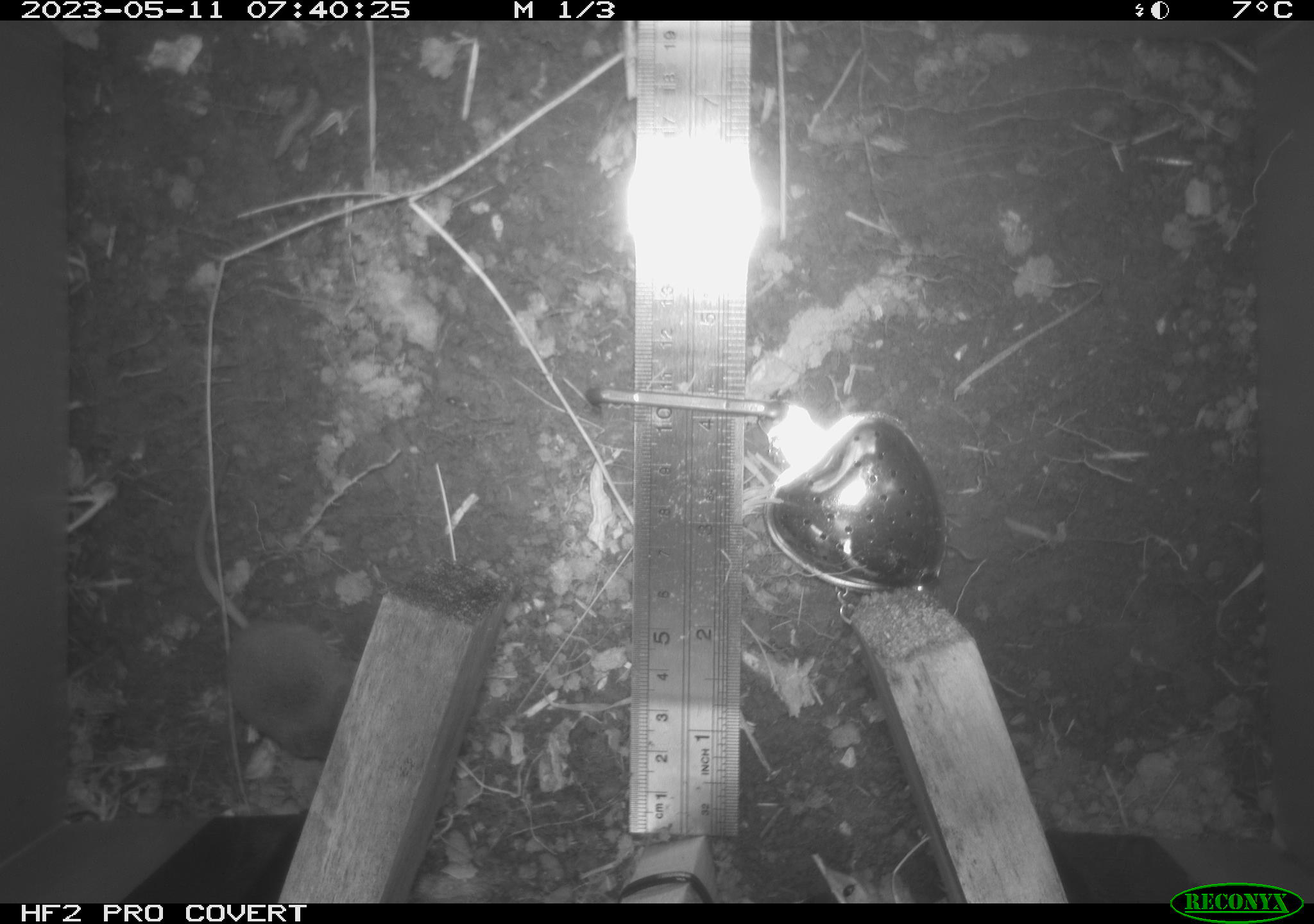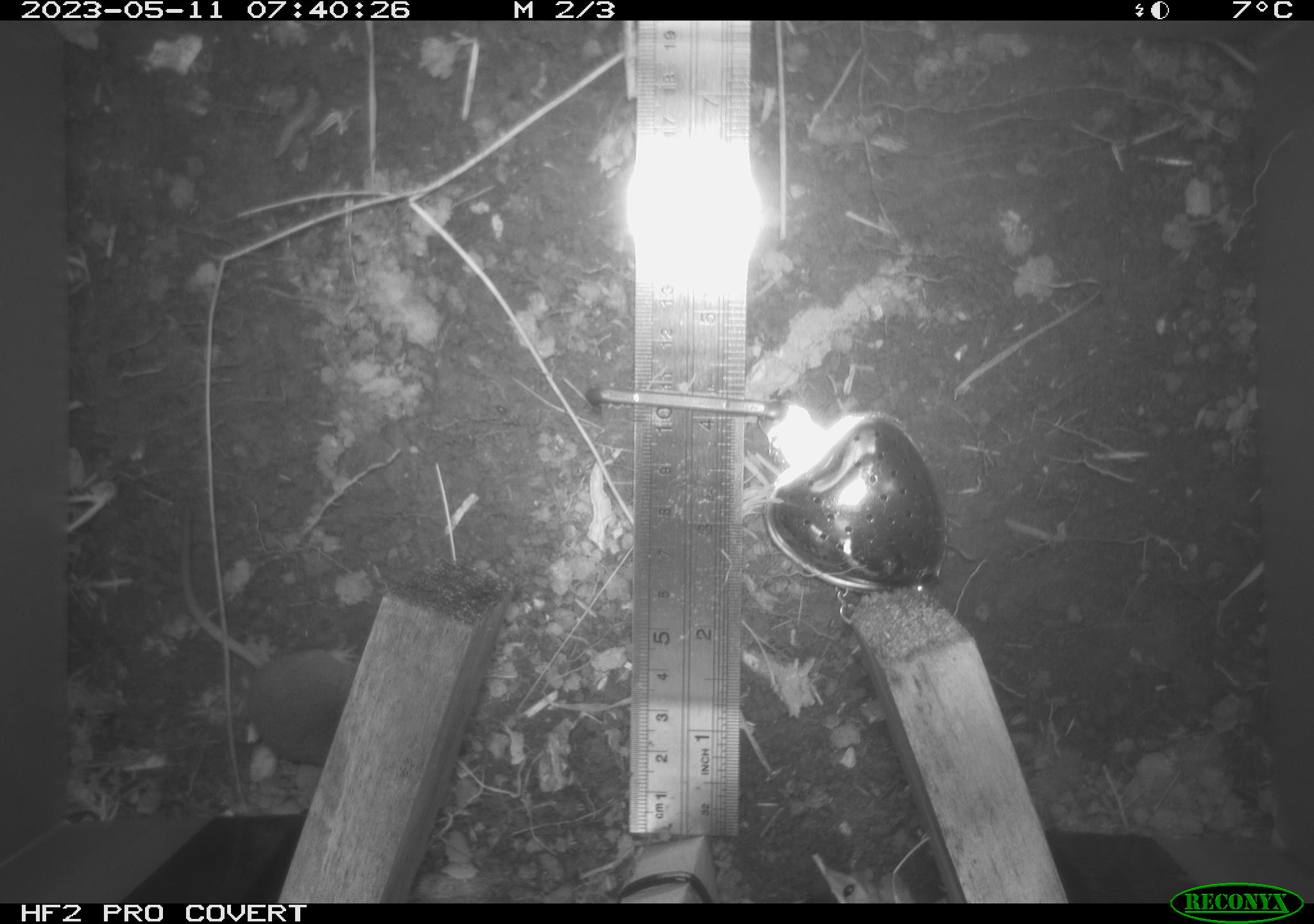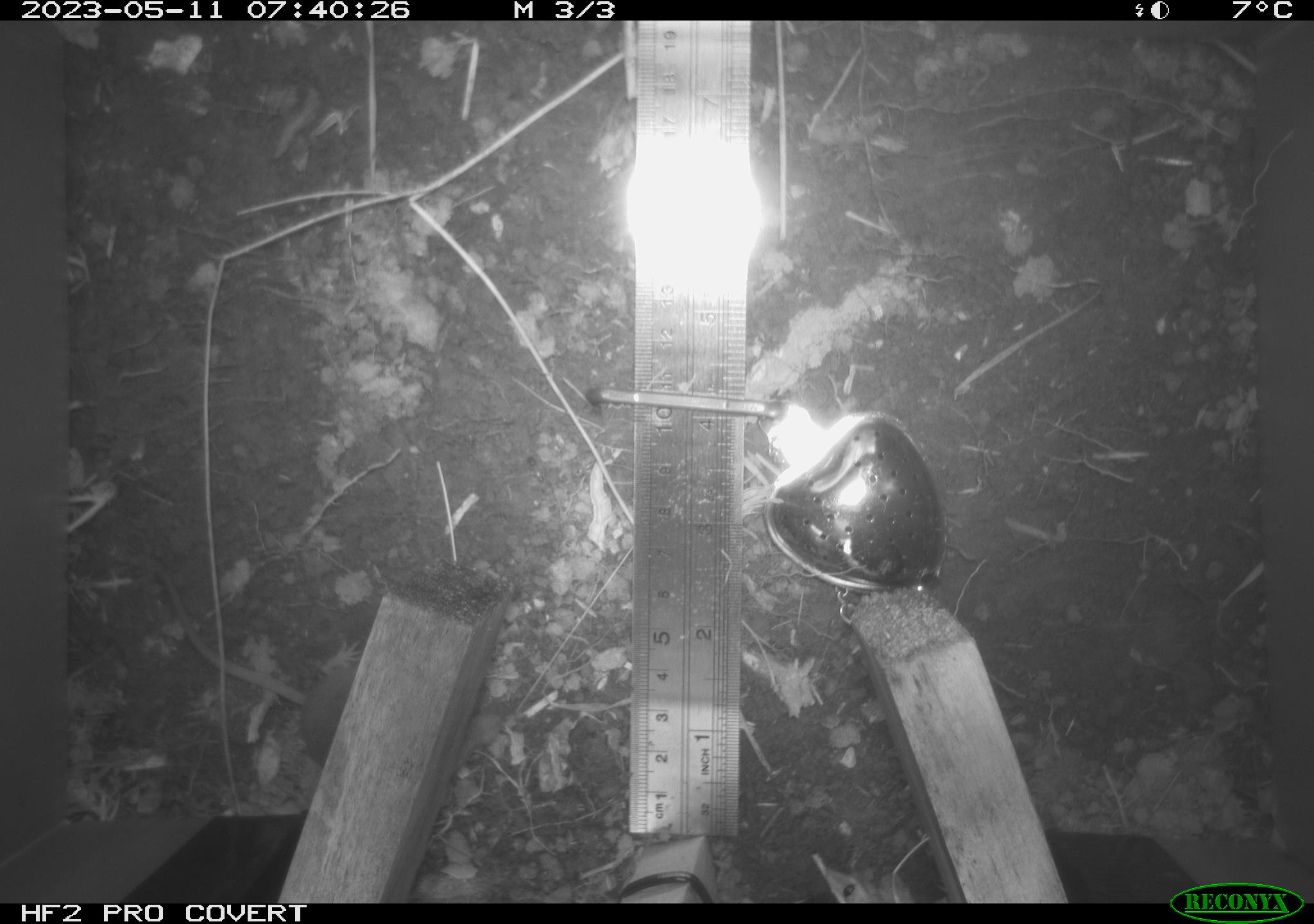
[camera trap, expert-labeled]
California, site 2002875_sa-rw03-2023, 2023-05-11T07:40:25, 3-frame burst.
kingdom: Animalia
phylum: Chordata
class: Mammalia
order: Eulipotyphla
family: Soricidae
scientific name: Soricidae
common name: shrews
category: soricidae family